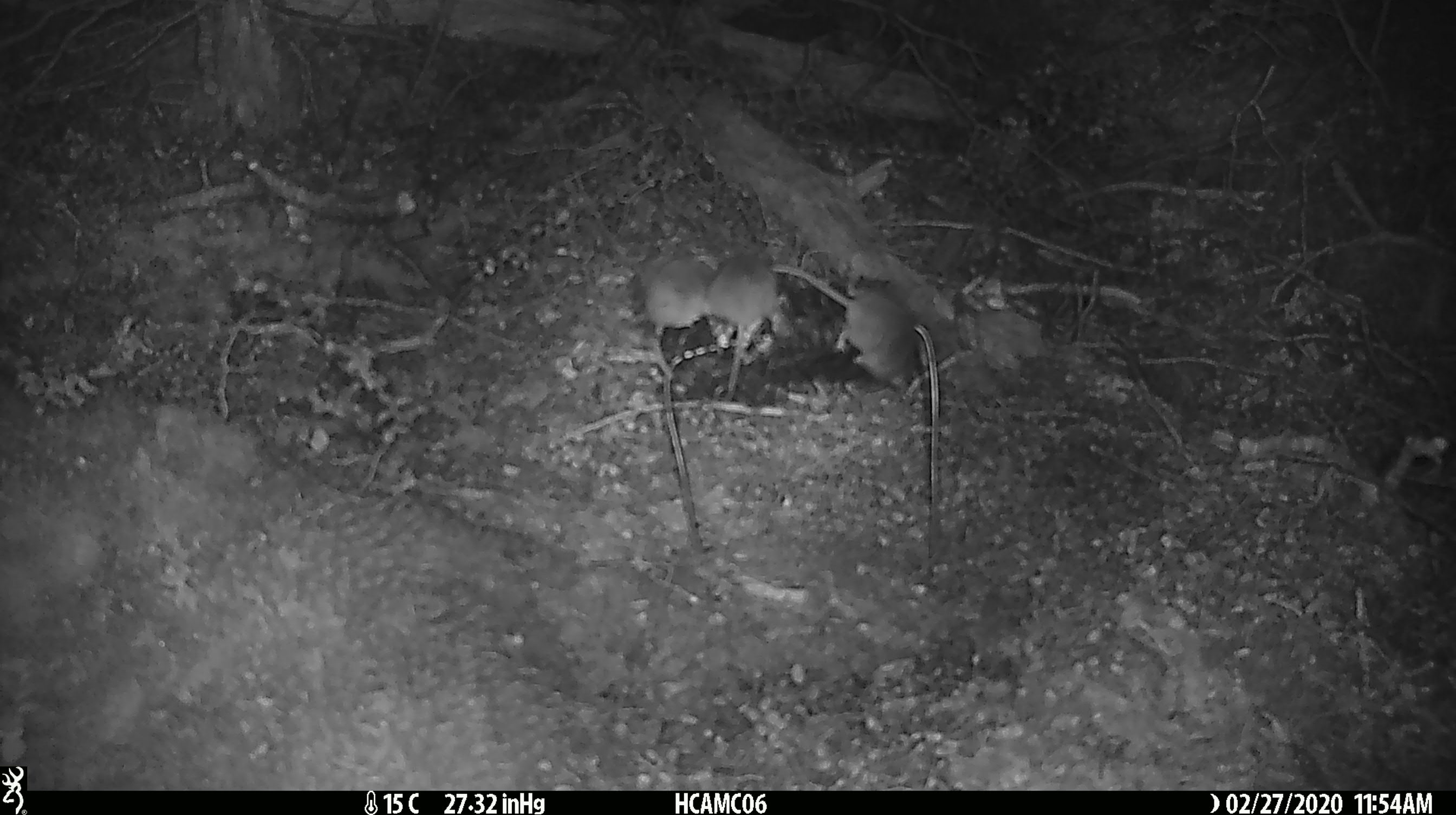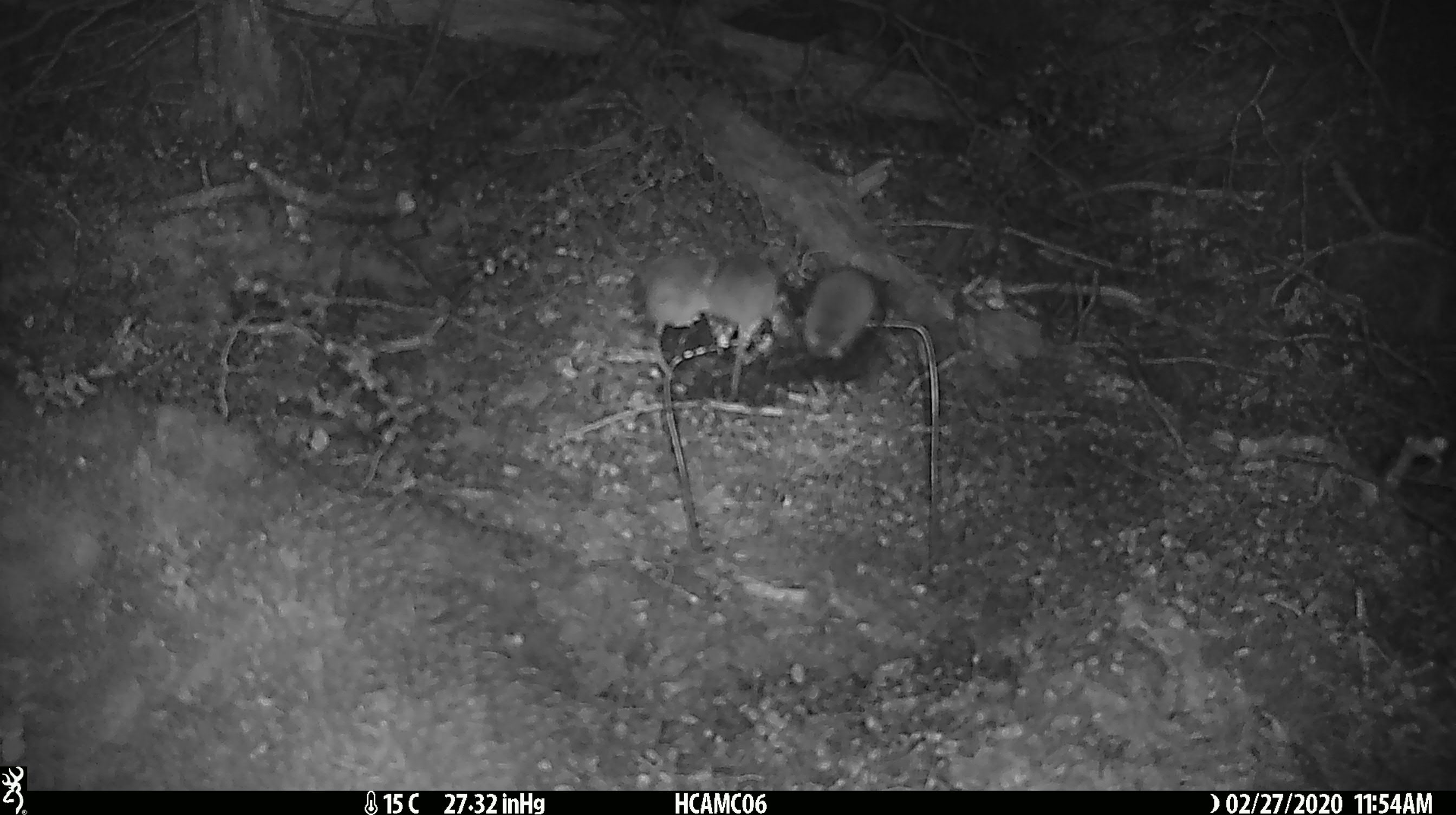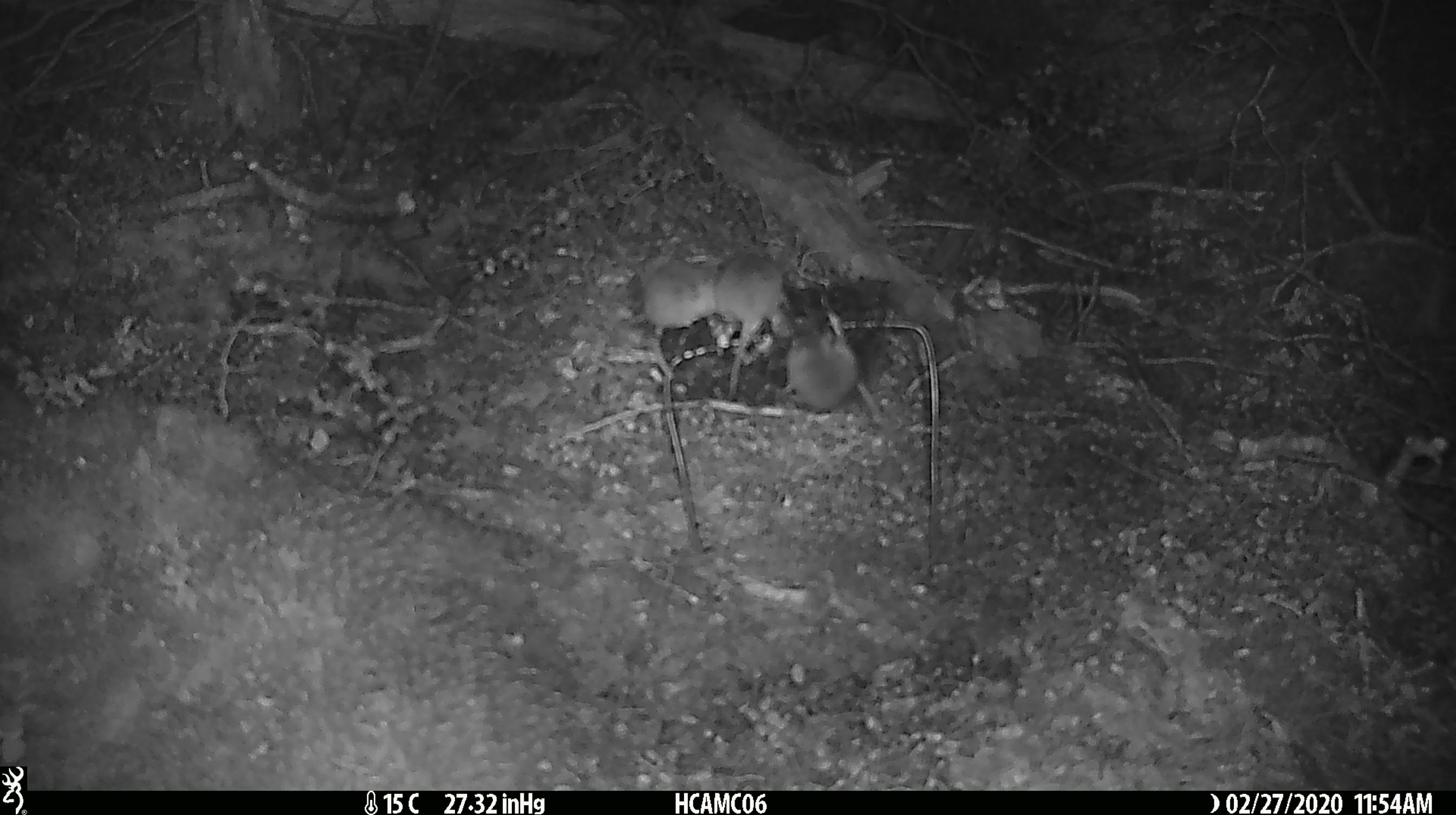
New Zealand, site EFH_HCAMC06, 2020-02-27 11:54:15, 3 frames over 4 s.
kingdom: Animalia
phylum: Chordata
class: Mammalia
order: Rodentia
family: Muridae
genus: Mus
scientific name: Mus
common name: mouse